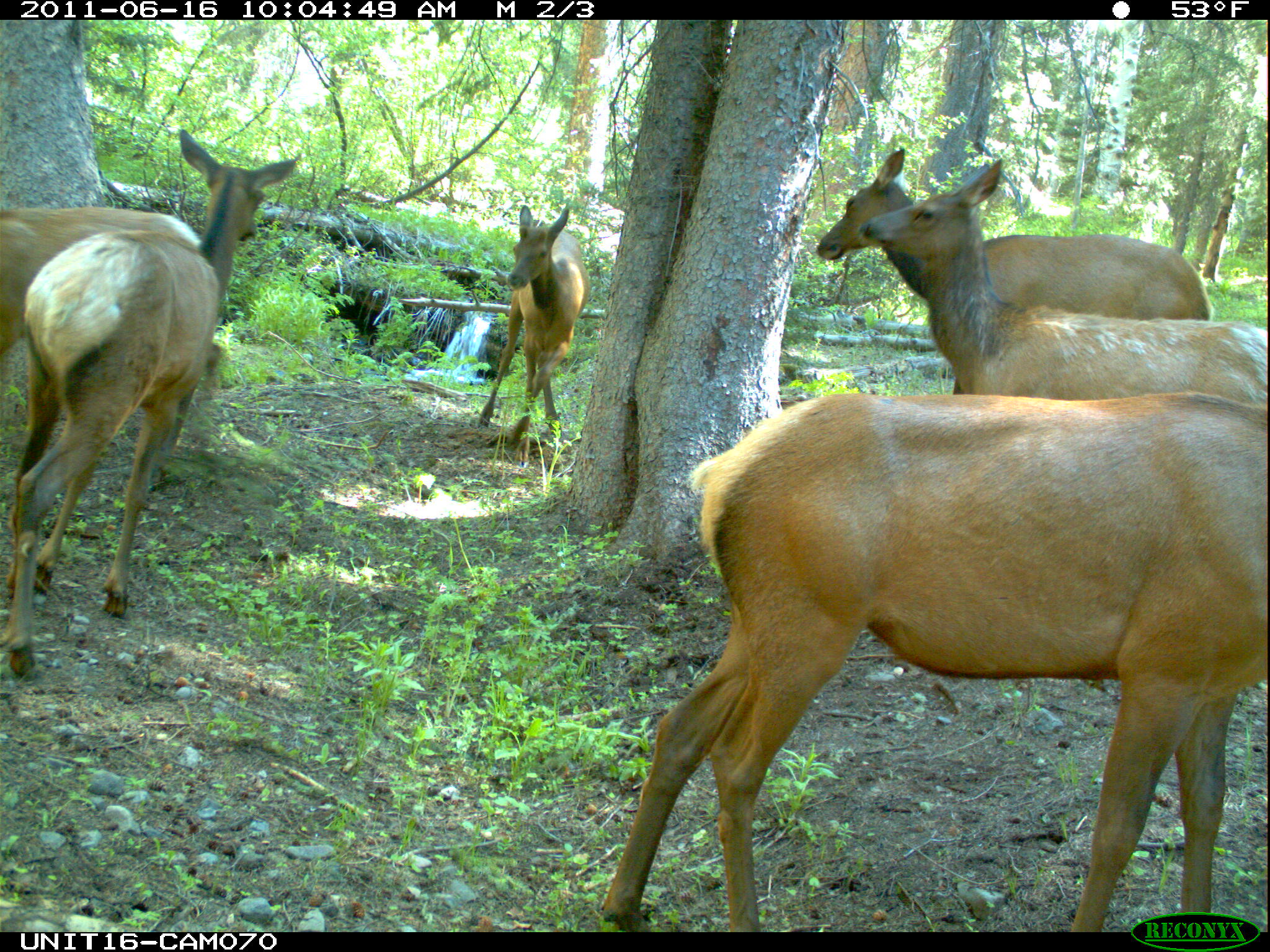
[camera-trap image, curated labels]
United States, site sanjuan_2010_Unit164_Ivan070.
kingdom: Animalia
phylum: Chordata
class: Mammalia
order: Artiodactyla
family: Cervidae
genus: Cervus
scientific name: Cervus elaphus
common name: red deer